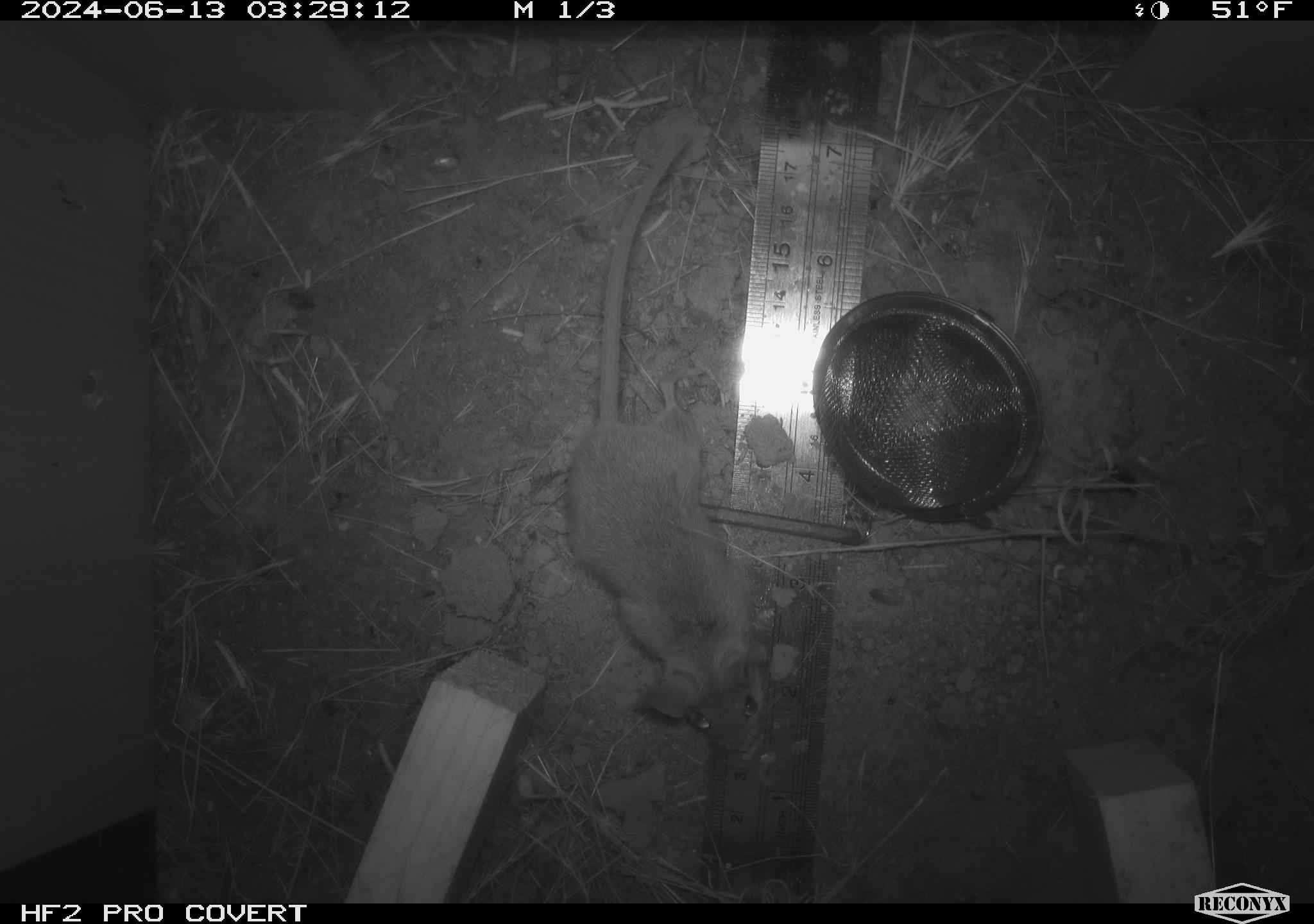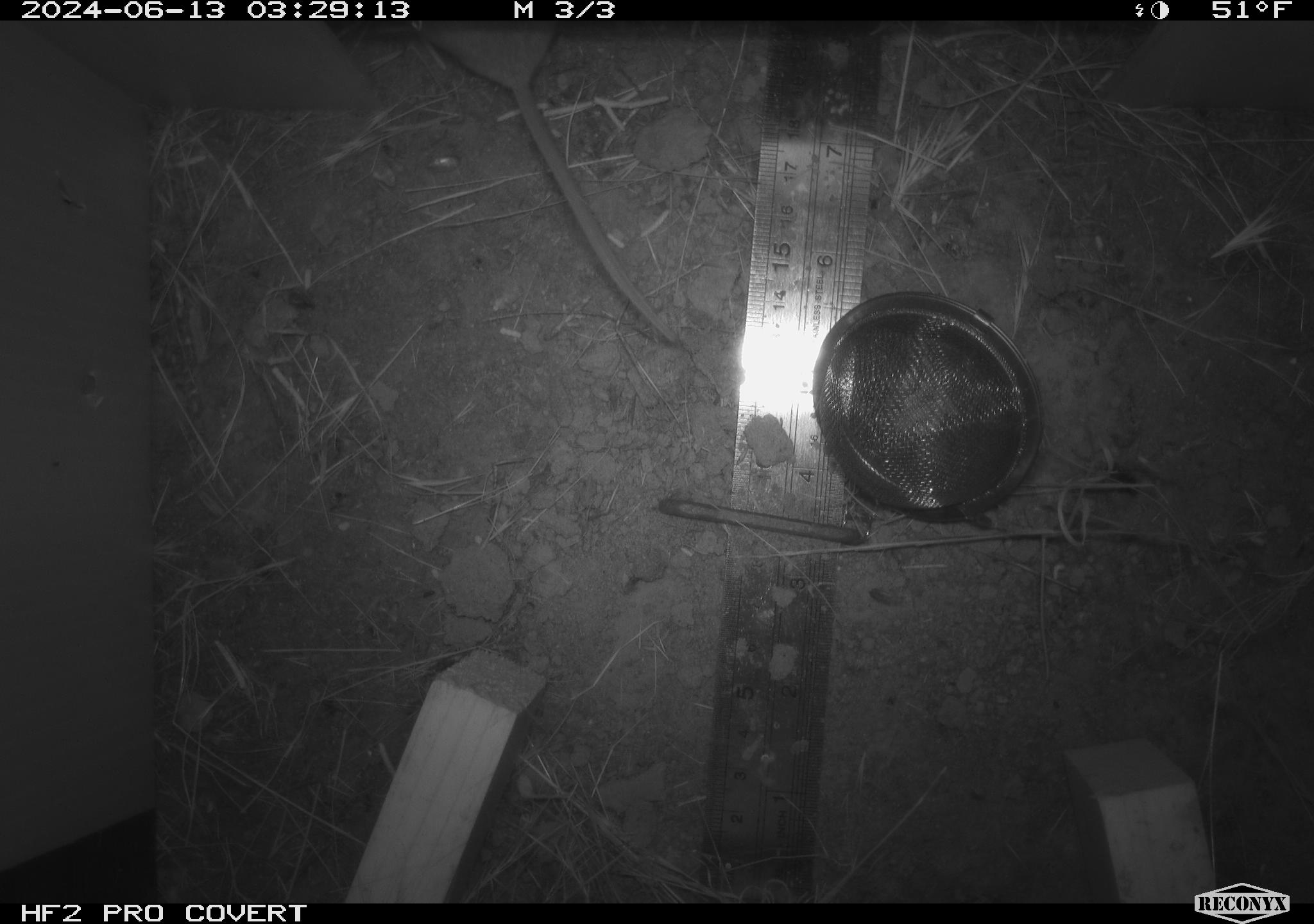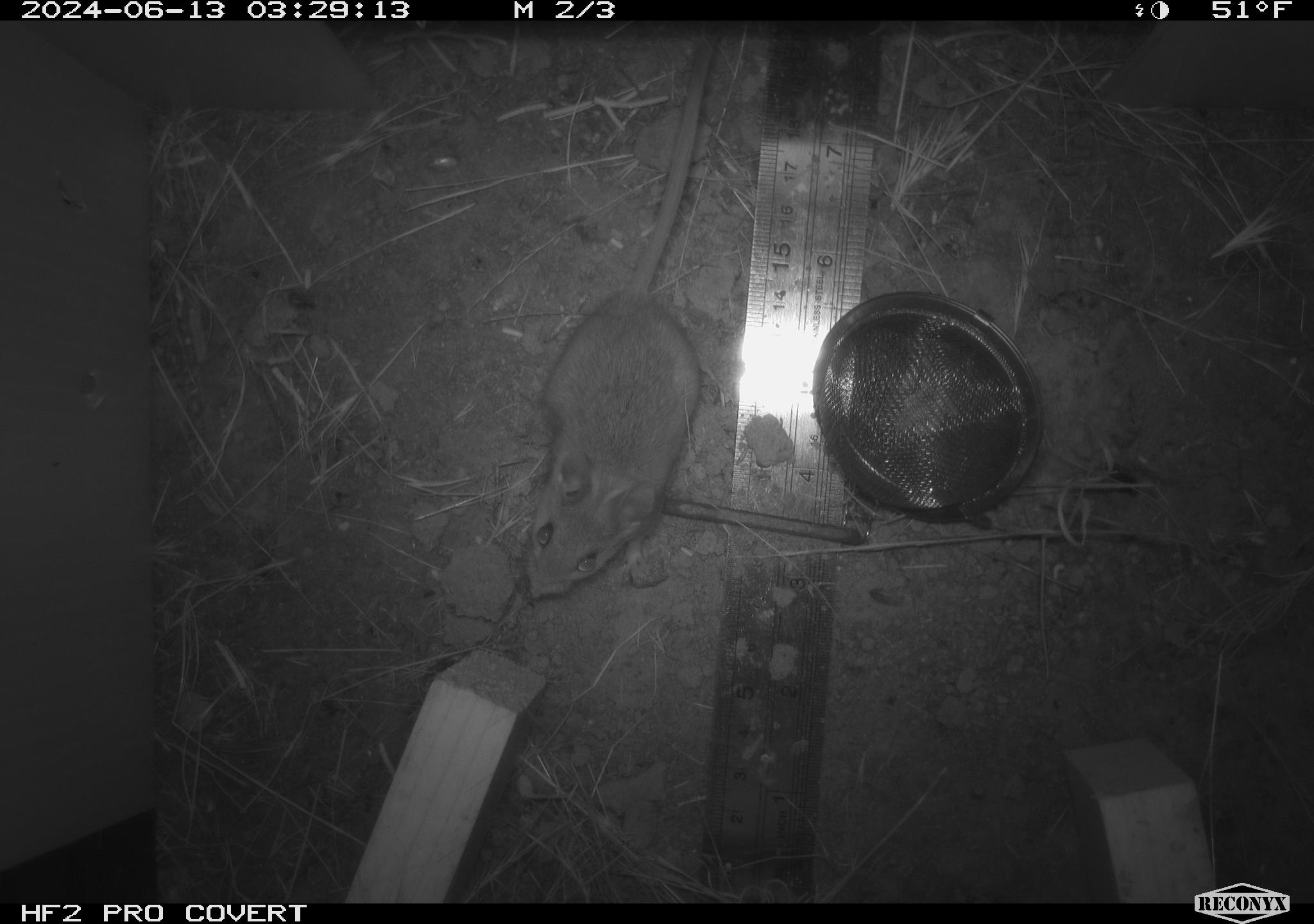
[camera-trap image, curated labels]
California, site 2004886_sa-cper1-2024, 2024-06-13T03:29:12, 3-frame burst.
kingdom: Animalia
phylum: Chordata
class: Mammalia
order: Rodentia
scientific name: Rodentia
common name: rodent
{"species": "rodent (Rodentia)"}